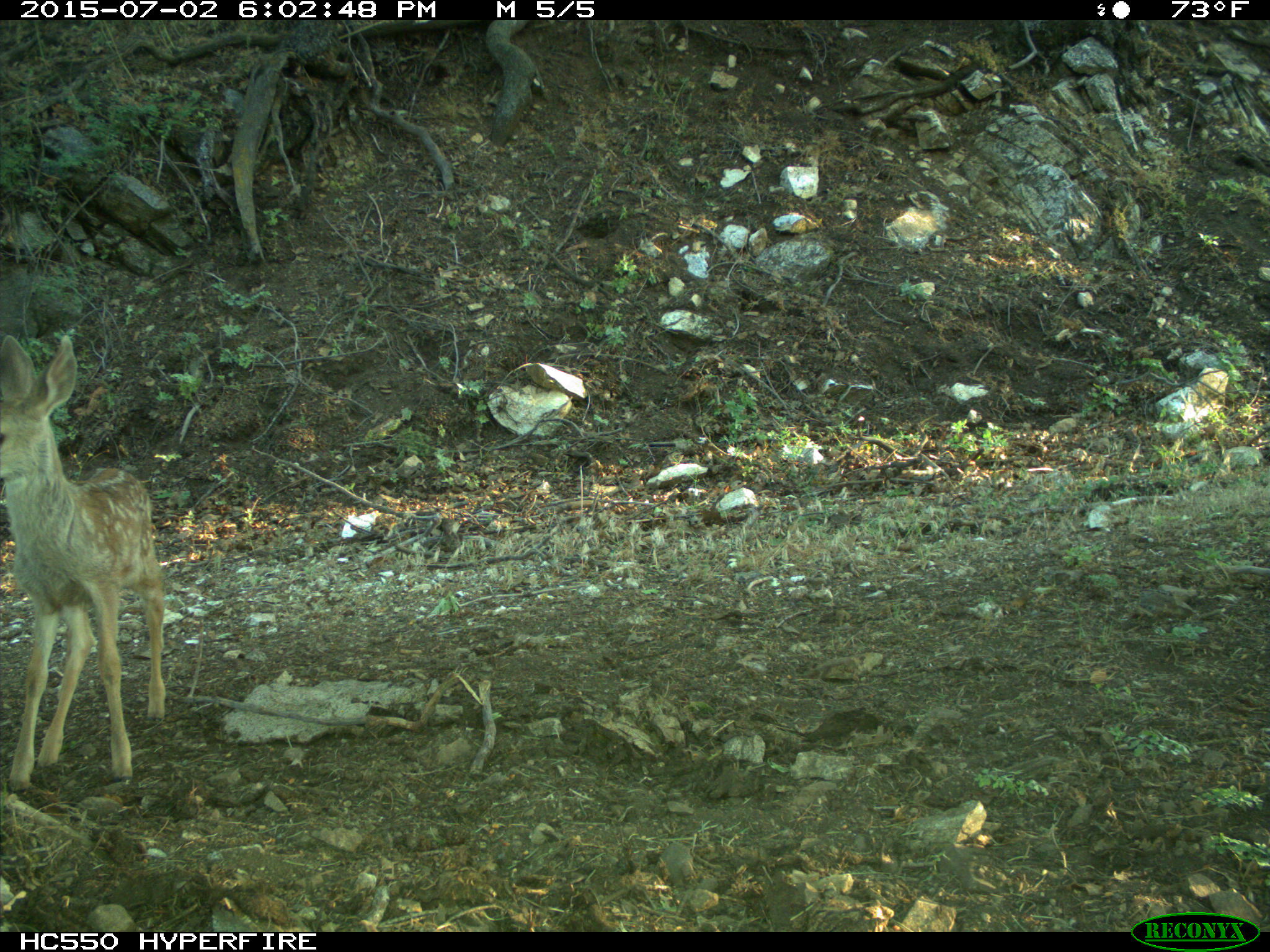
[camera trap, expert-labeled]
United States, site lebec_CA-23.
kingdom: Animalia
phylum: Chordata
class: Mammalia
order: Artiodactyla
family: Cervidae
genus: Odocoileus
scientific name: Odocoileus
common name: deer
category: unidentified deer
Unidentified deer (deer) (Odocoileus).